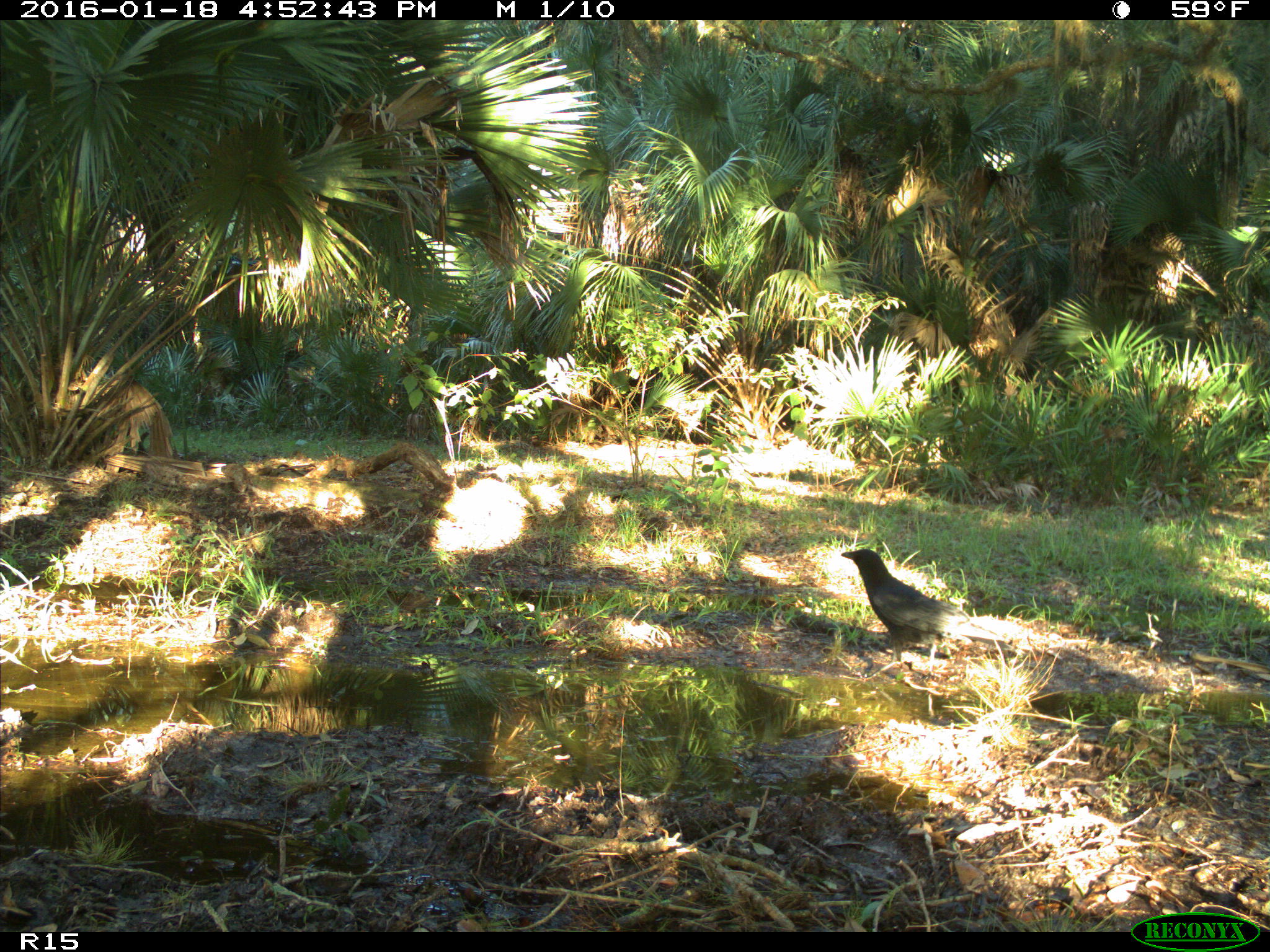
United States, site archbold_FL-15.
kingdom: Animalia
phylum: Chordata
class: Aves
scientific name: Aves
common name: birds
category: unidentified bird